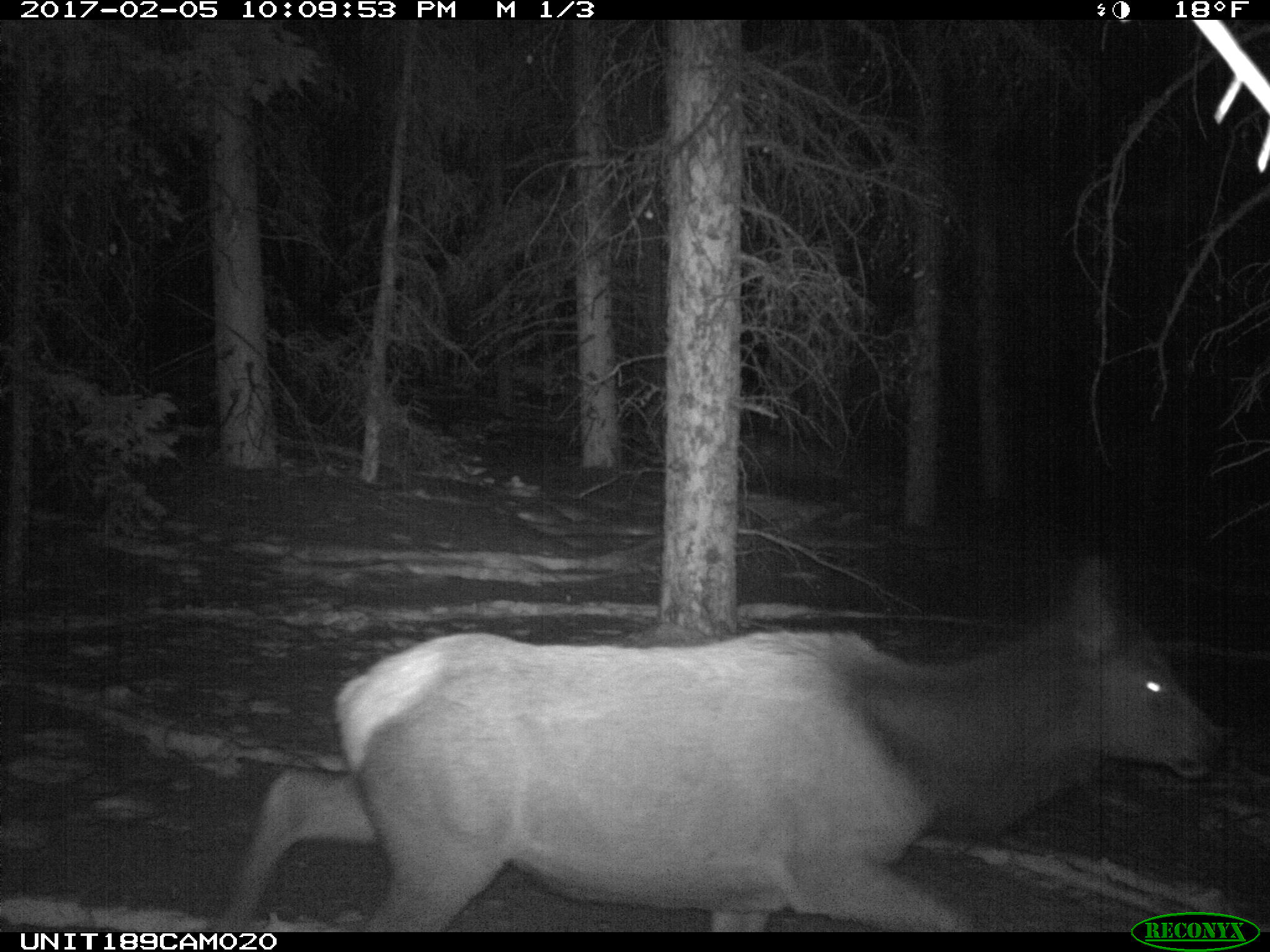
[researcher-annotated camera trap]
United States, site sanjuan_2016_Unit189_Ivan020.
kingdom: Animalia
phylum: Chordata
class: Mammalia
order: Artiodactyla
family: Cervidae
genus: Cervus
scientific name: Cervus elaphus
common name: red deer